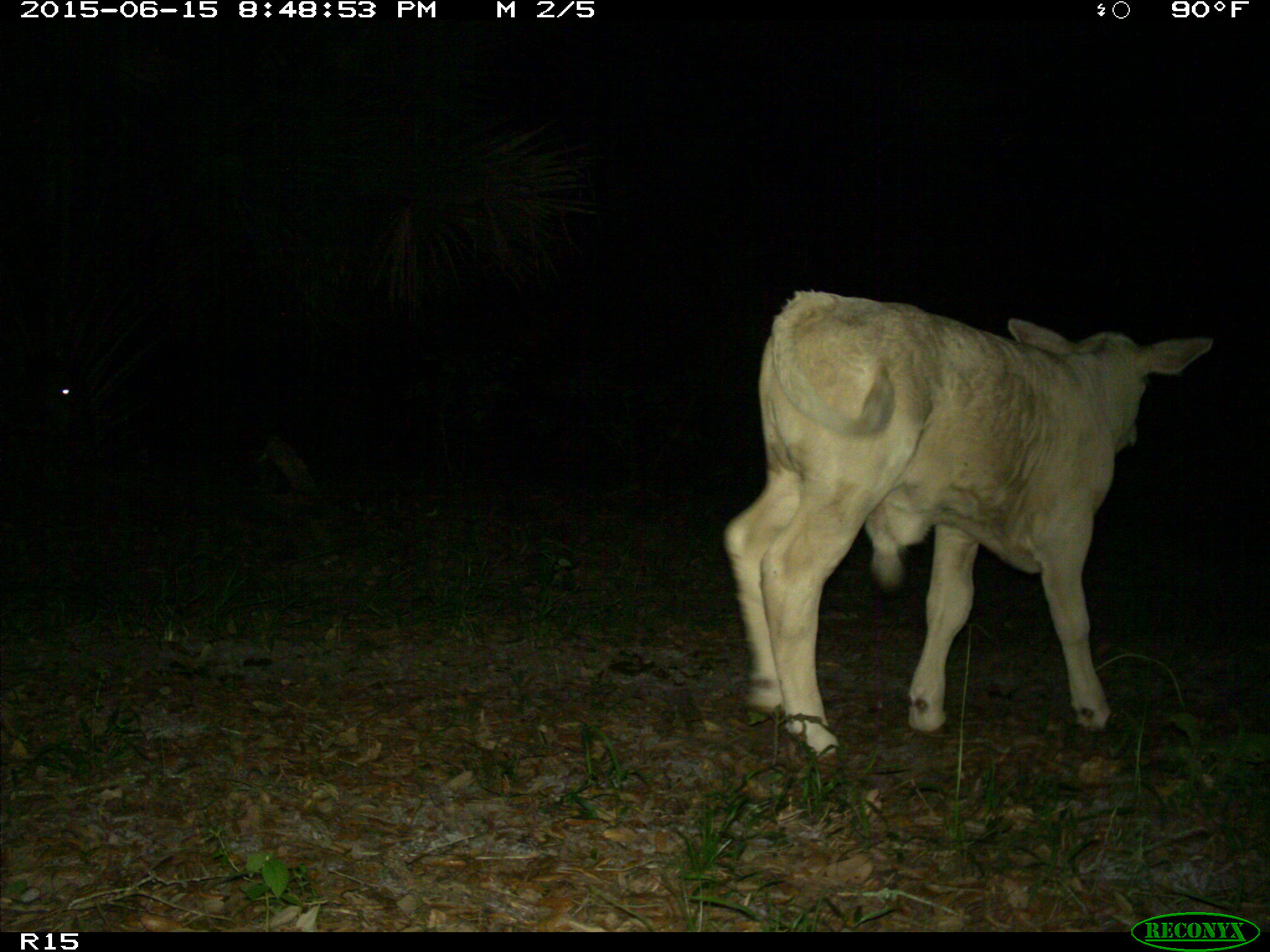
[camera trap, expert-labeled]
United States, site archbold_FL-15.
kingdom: Animalia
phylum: Chordata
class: Mammalia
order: Artiodactyla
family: Bovidae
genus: Bos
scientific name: Bos taurus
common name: domestic cow